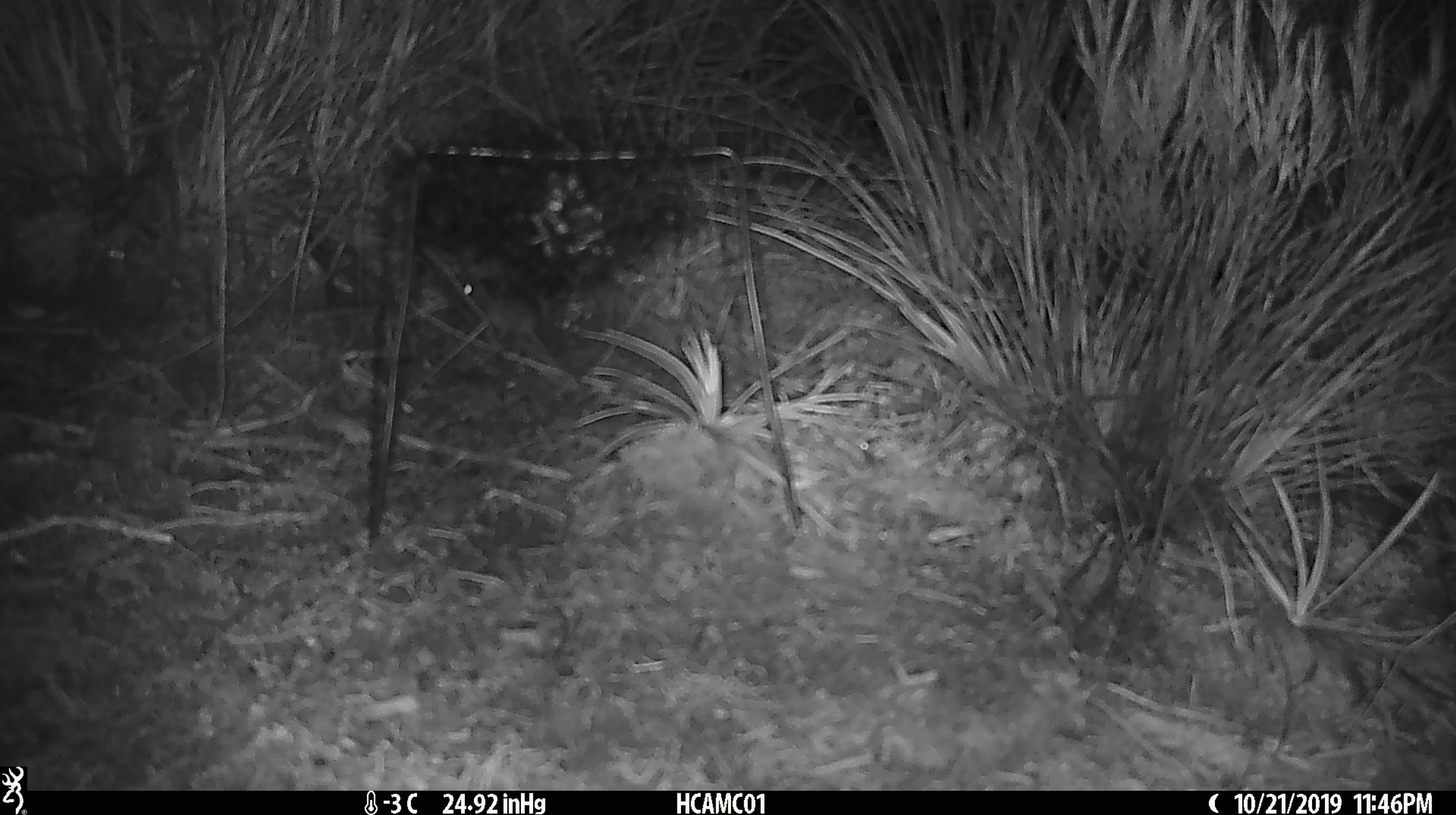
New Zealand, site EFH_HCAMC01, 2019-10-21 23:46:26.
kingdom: Animalia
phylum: Chordata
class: Mammalia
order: Rodentia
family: Muridae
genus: Mus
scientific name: Mus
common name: mouse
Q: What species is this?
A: Mouse (Mus).